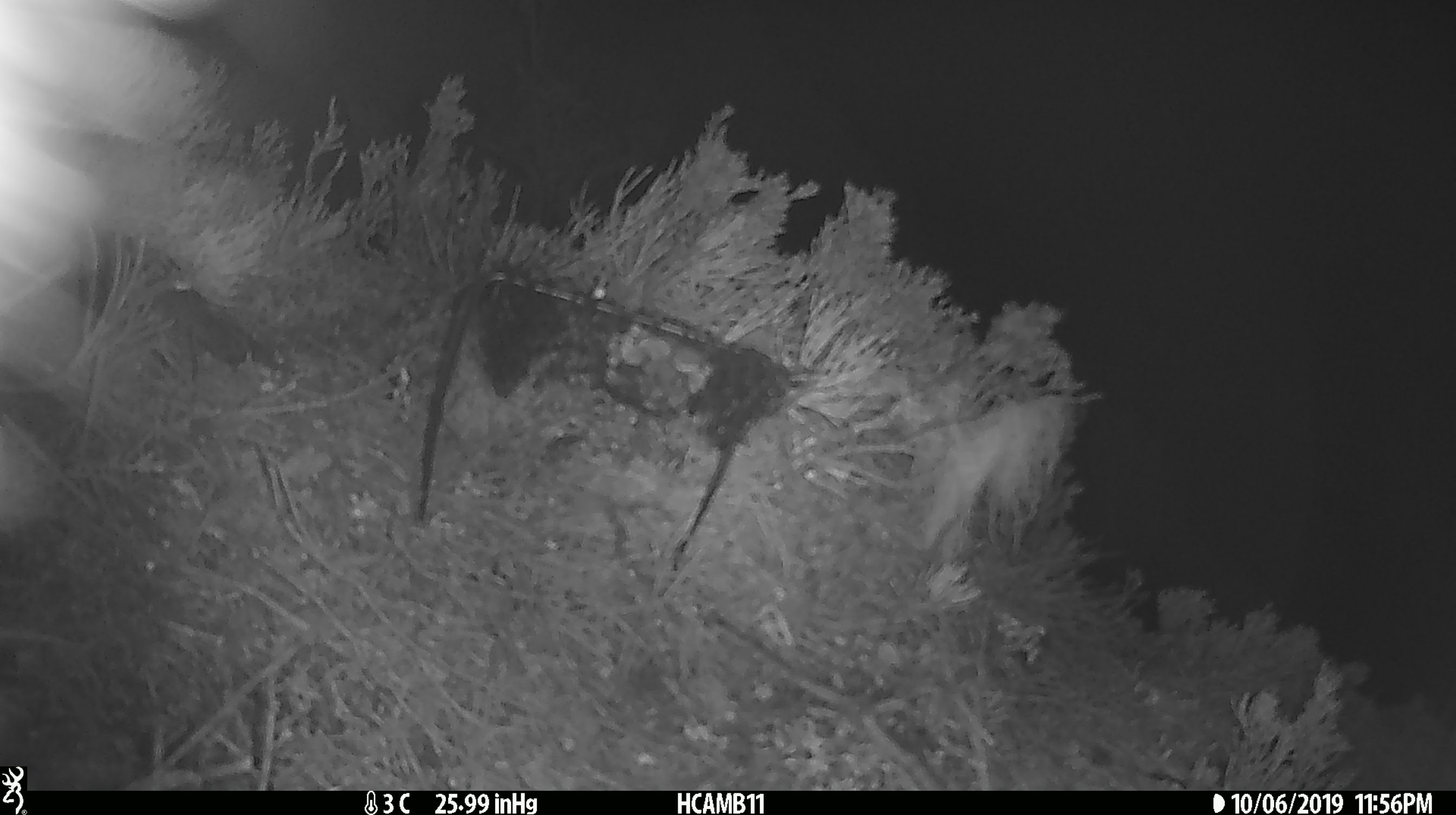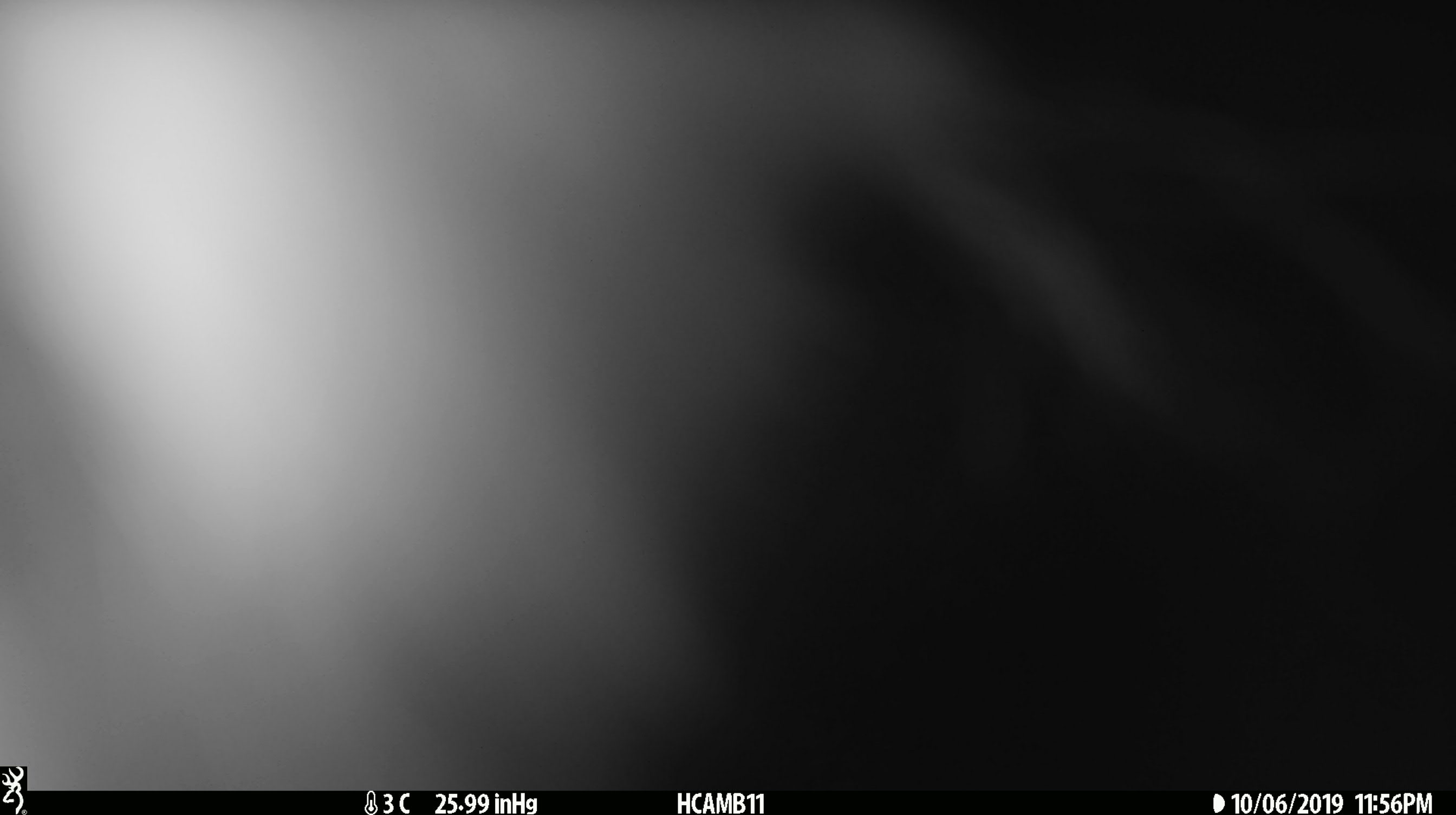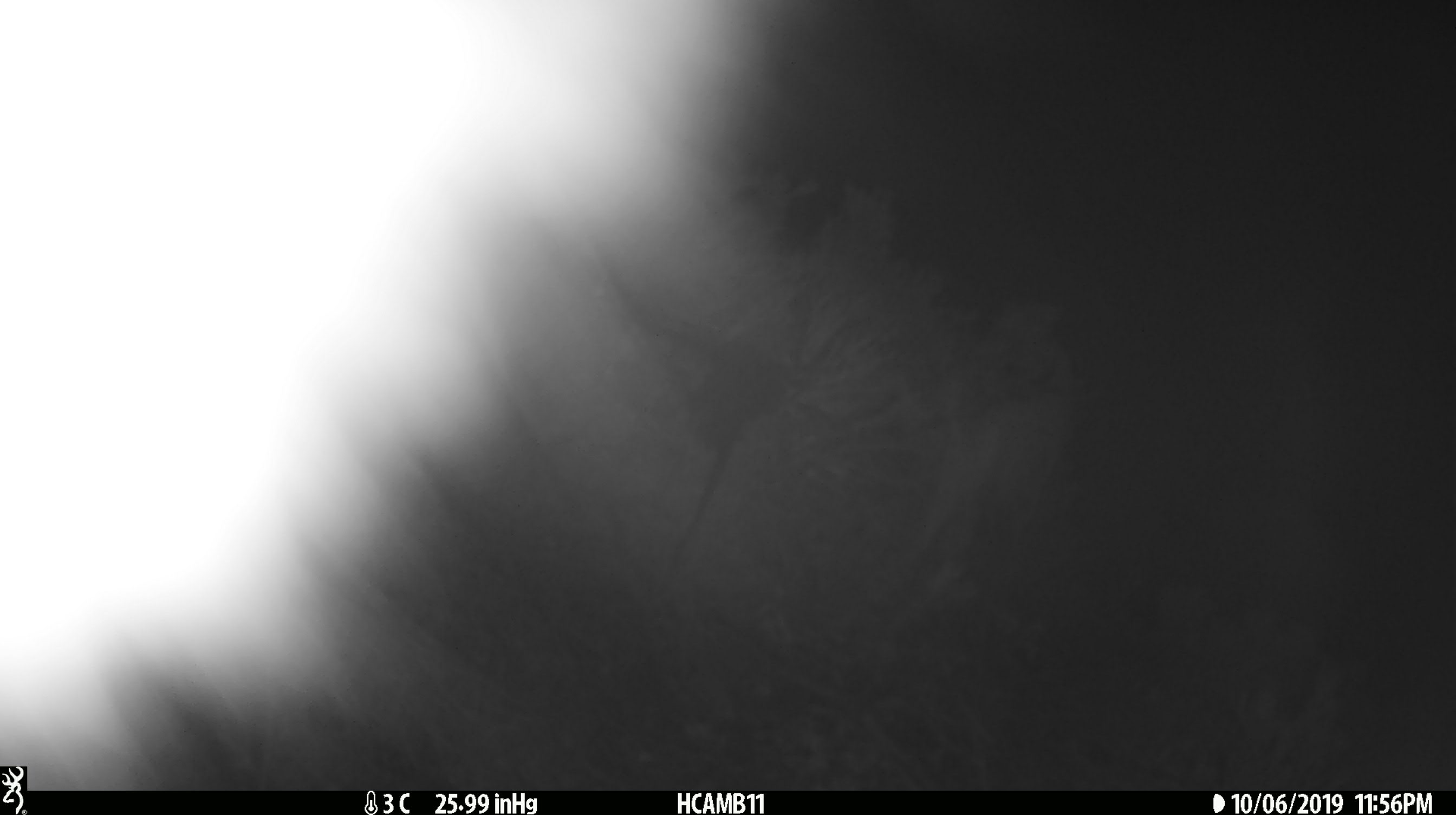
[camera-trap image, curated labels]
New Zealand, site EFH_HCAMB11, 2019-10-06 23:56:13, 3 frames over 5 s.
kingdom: Animalia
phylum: Chordata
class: Mammalia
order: Diprotodontia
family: Phalangeridae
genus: Trichosurus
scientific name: Trichosurus vulpecula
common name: common brushtail possum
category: possum